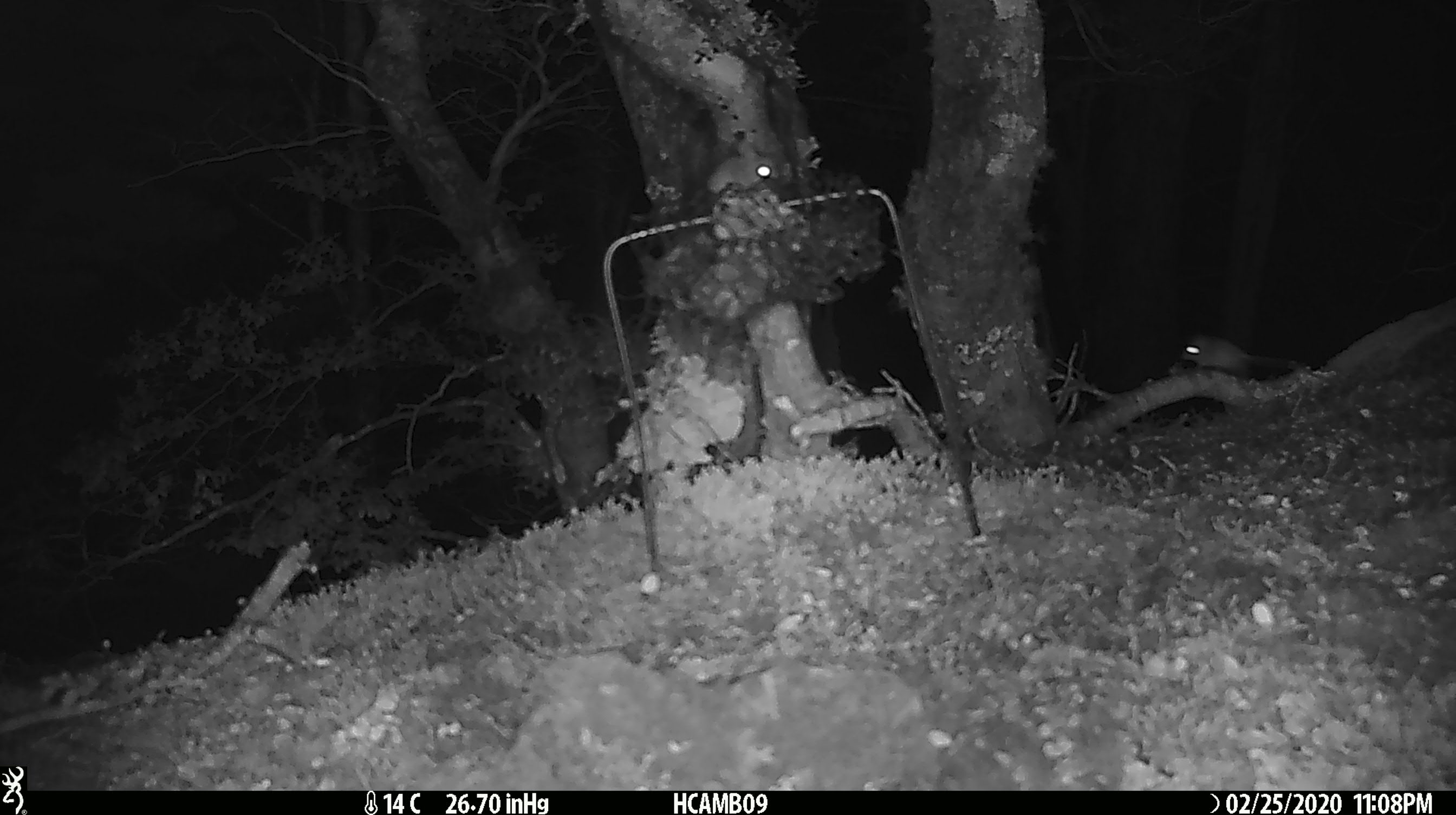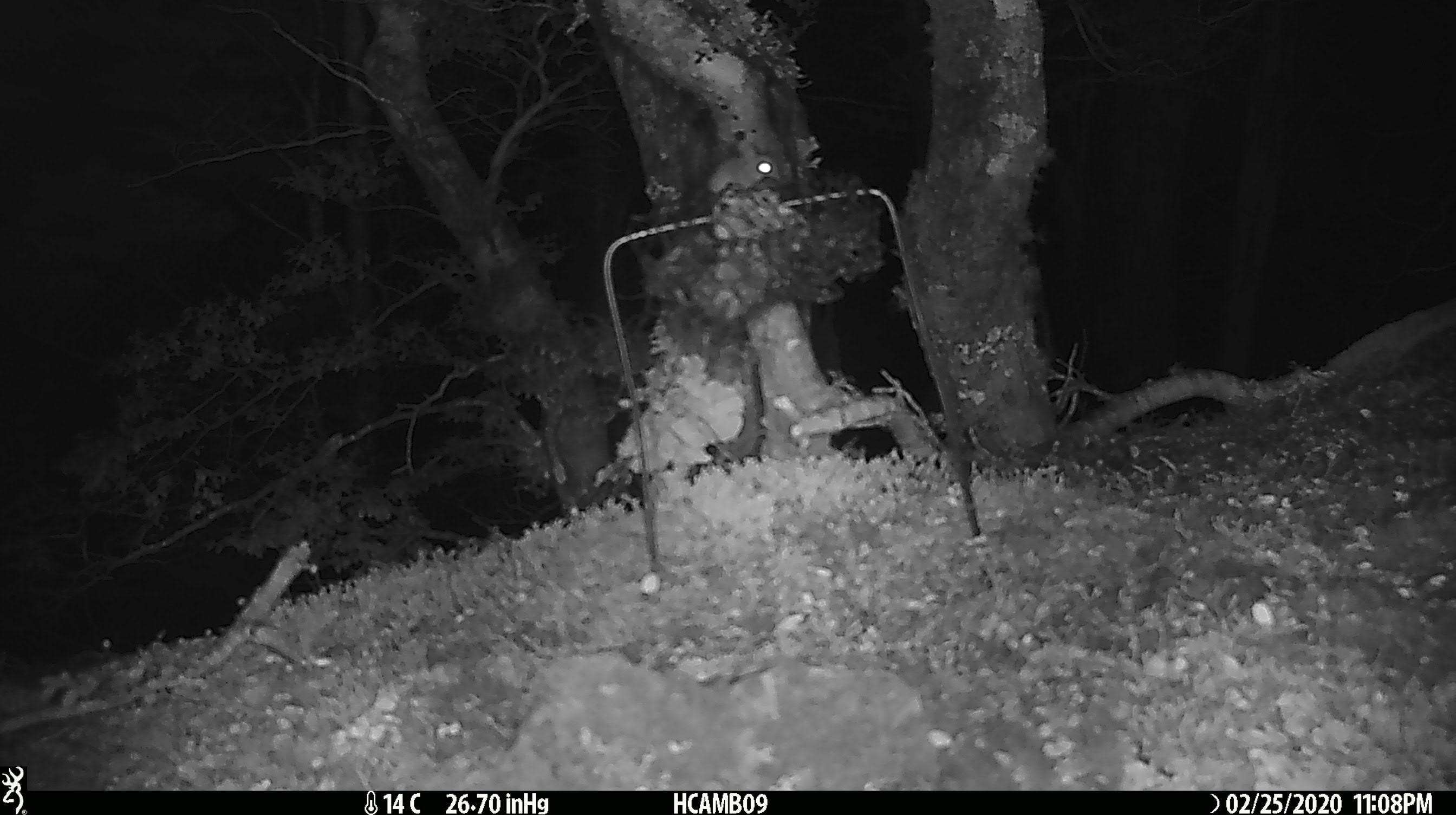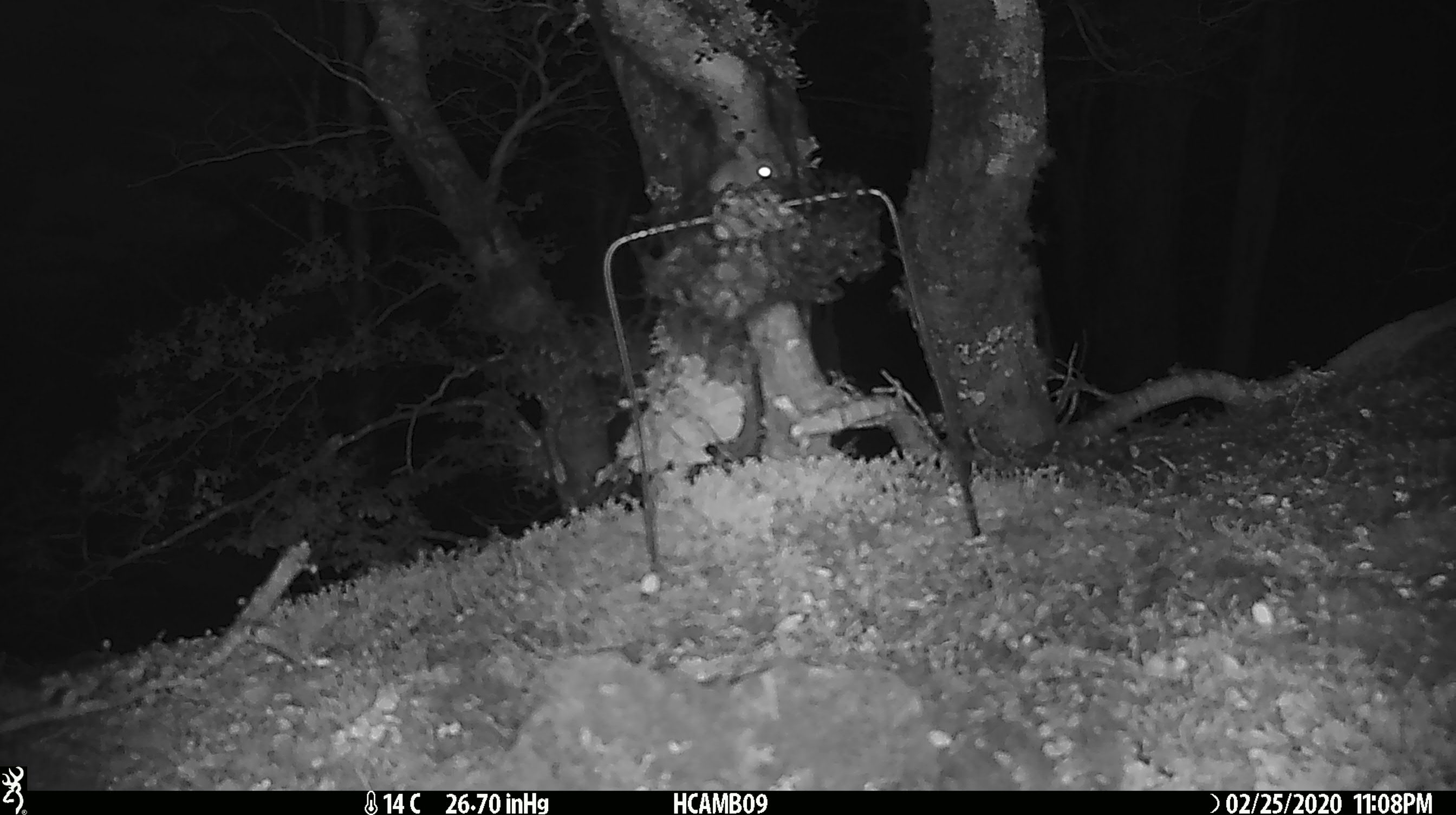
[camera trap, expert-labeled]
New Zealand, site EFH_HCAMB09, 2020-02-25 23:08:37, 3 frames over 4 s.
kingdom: Animalia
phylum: Chordata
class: Mammalia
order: Rodentia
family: Muridae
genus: Mus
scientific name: Mus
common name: mouse